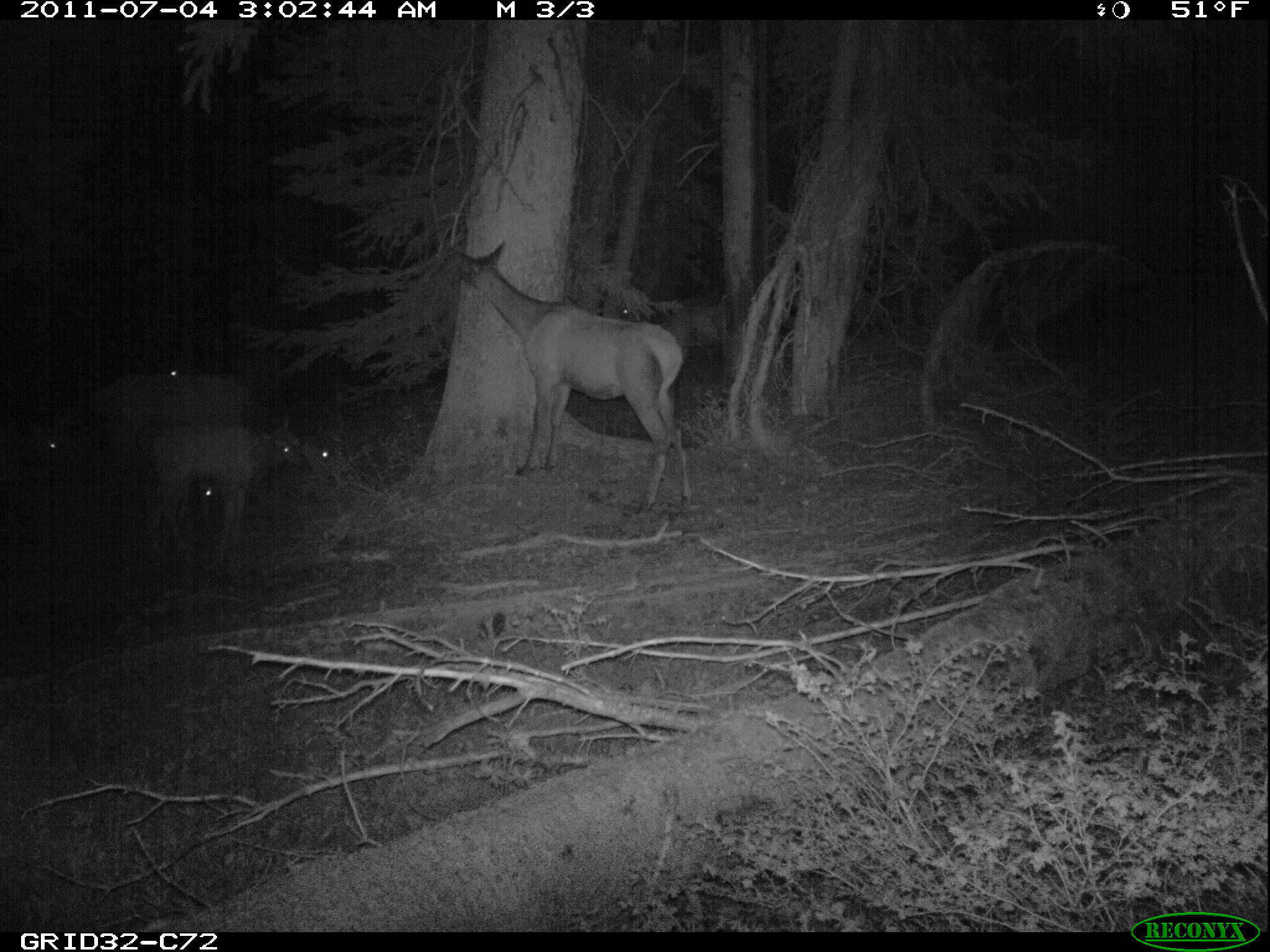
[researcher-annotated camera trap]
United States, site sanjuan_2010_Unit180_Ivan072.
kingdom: Animalia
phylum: Chordata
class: Mammalia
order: Artiodactyla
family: Cervidae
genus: Cervus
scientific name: Cervus elaphus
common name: red deer